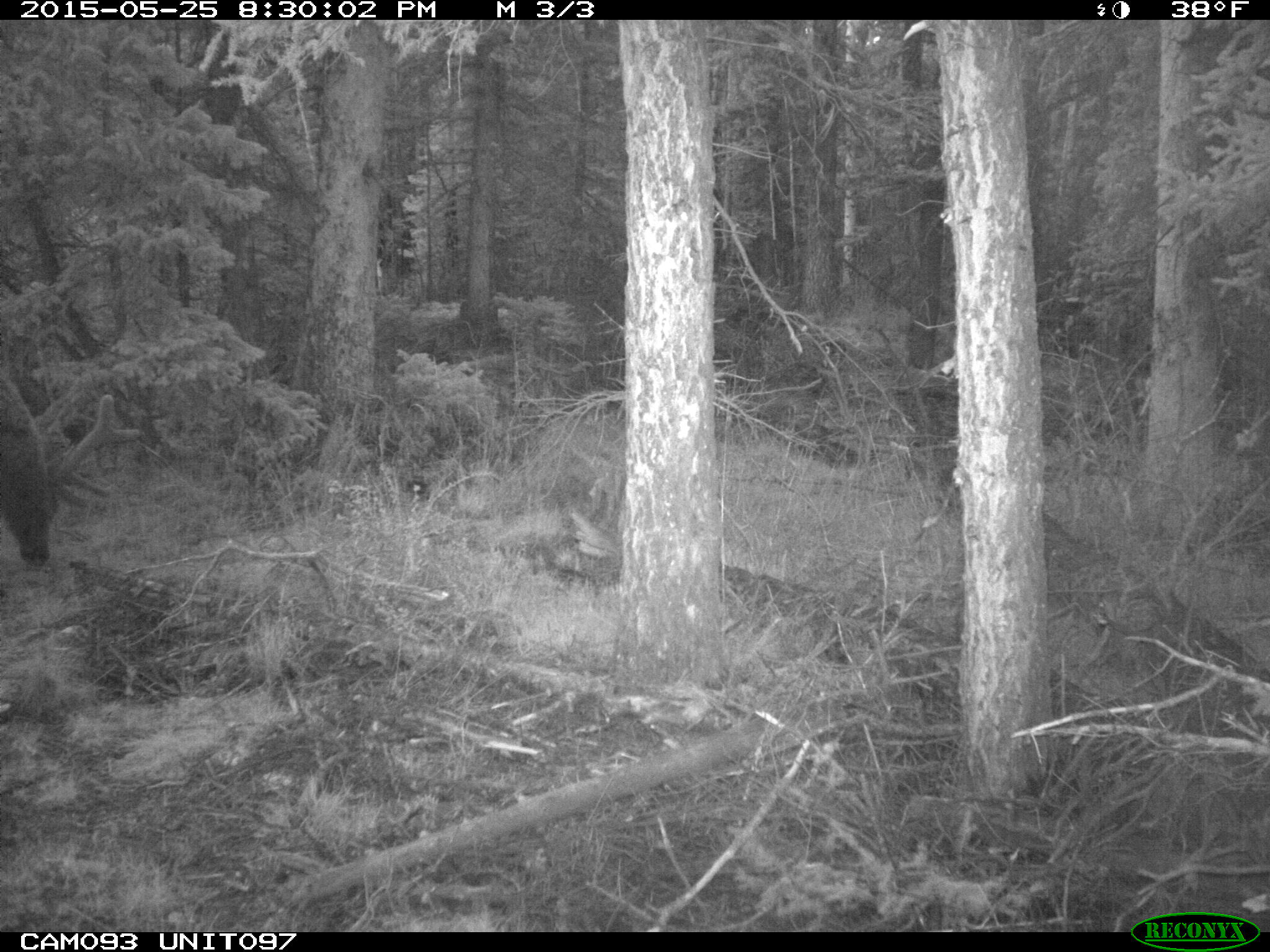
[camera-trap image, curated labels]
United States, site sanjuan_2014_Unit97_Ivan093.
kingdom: Animalia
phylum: Chordata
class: Mammalia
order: Artiodactyla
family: Cervidae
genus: Cervus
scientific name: Cervus elaphus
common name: red deer